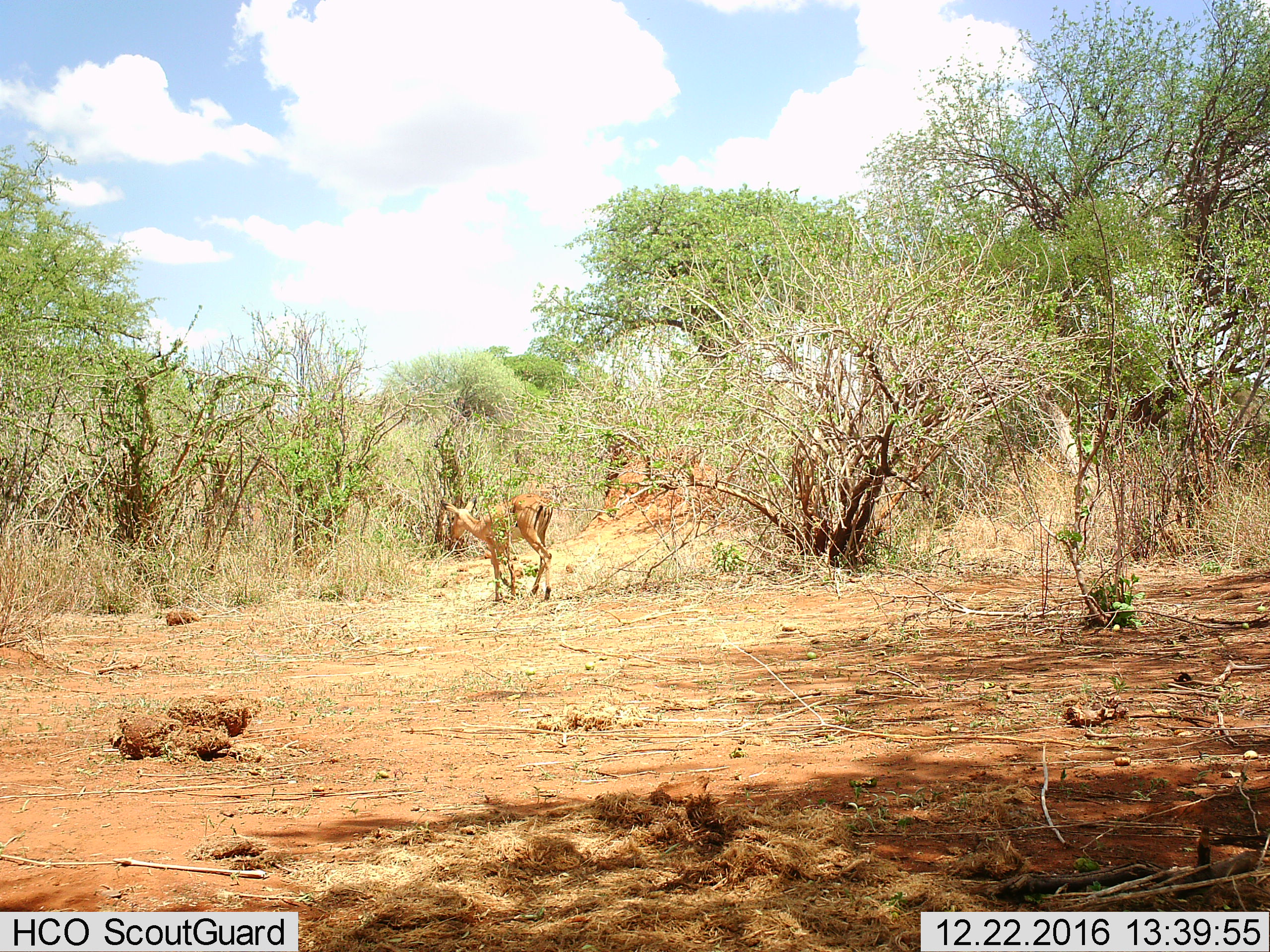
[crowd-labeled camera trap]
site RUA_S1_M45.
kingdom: Animalia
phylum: Chordata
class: Mammalia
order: Artiodactyla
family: Bovidae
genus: Aepyceros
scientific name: Aepyceros melampus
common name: impala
Impala (Aepyceros melampus), count 1. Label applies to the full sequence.